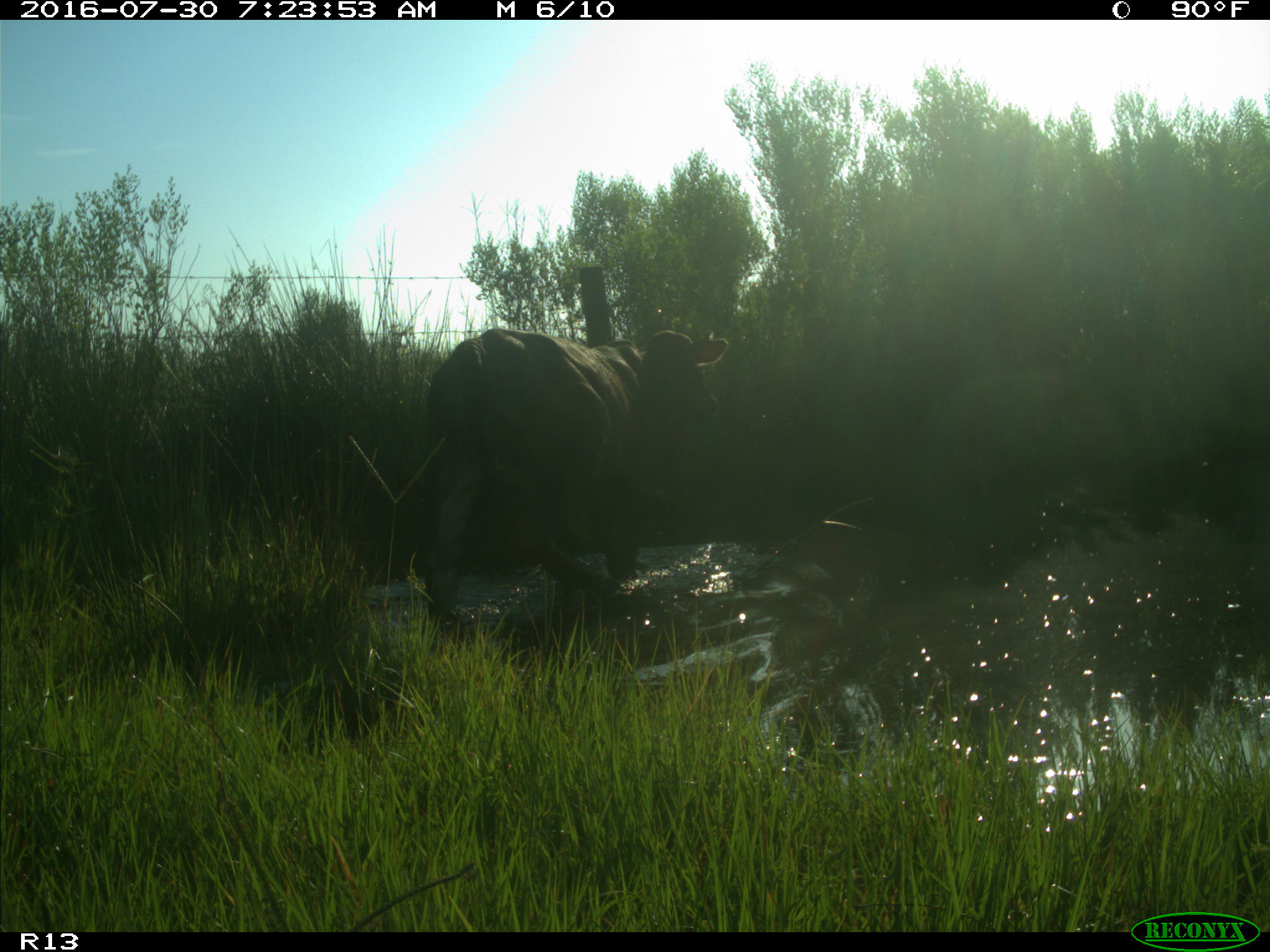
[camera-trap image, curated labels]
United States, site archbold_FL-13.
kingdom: Animalia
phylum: Chordata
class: Mammalia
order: Artiodactyla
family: Bovidae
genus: Bos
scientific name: Bos taurus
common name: domestic cow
Bos taurus (domestic cow).